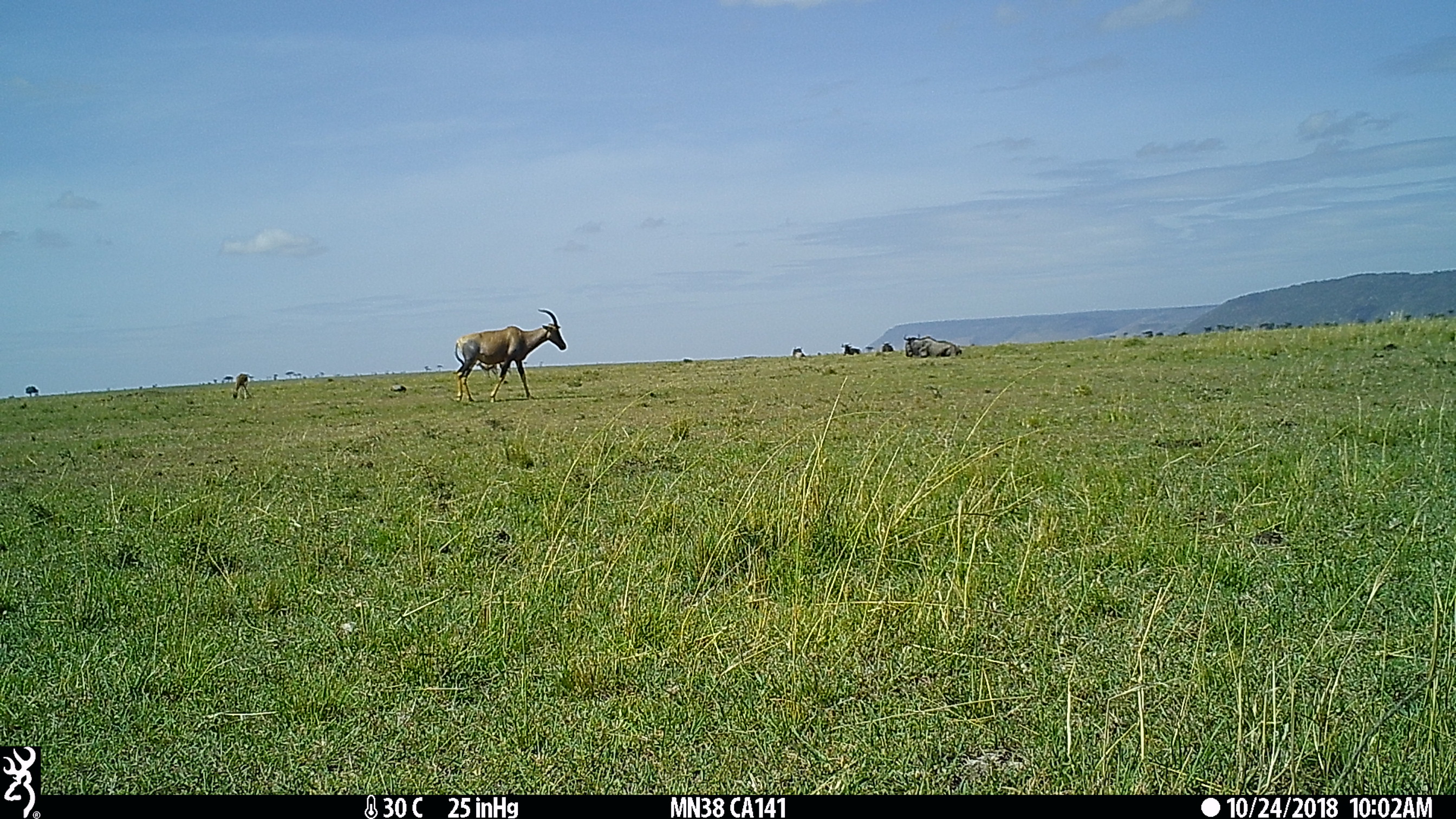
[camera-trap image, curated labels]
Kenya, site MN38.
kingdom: Animalia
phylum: Chordata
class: Mammalia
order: Artiodactyla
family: Bovidae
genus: Connochaetes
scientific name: Connochaetes taurinus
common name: blue wildebeest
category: wildebeest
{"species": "wildebeest (blue wildebeest) (Connochaetes taurinus)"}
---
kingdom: Animalia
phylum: Chordata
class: Mammalia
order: Artiodactyla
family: Bovidae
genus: Damaliscus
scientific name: Damaliscus lunatus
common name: topi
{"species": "topi (Damaliscus lunatus)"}